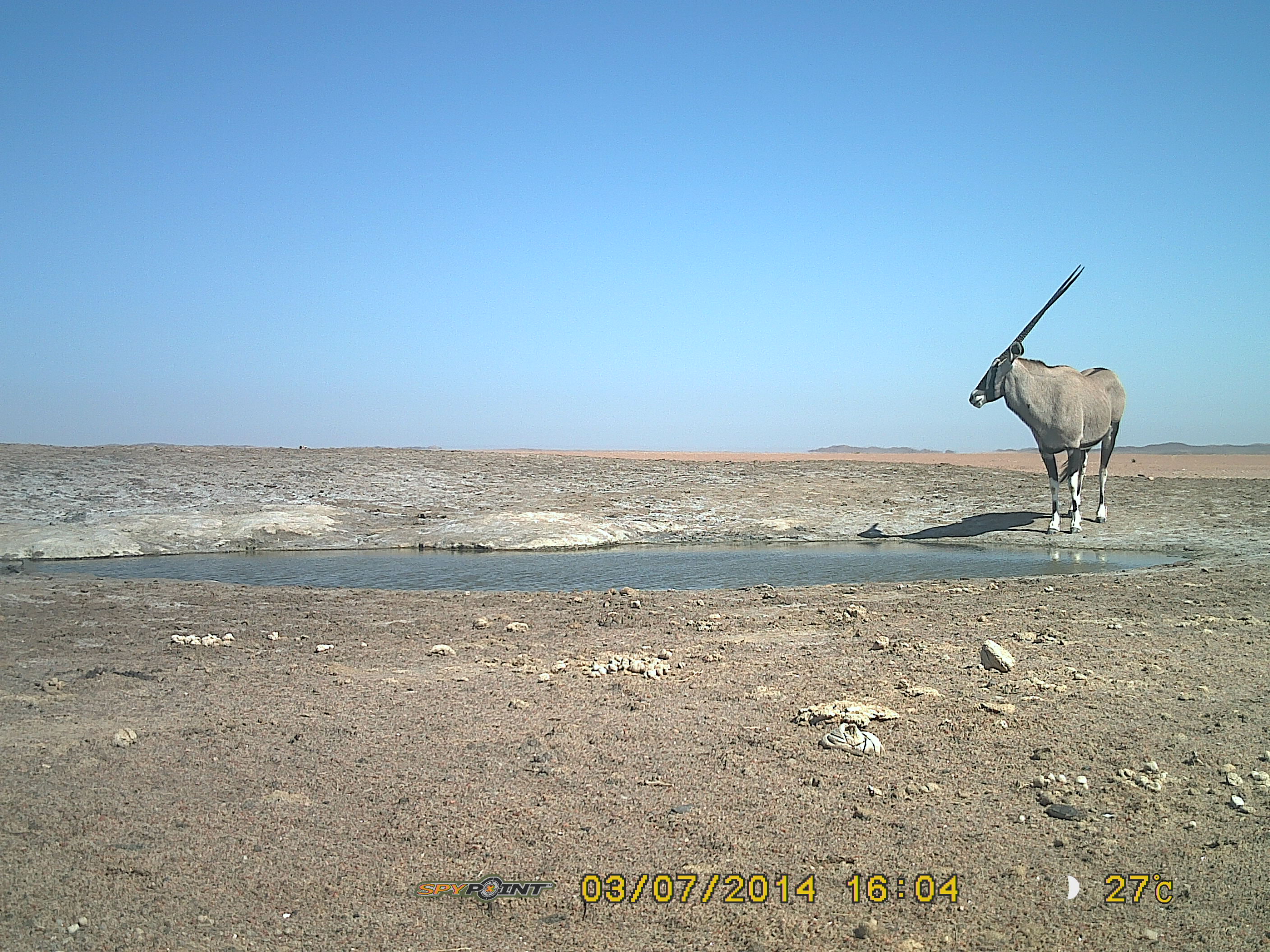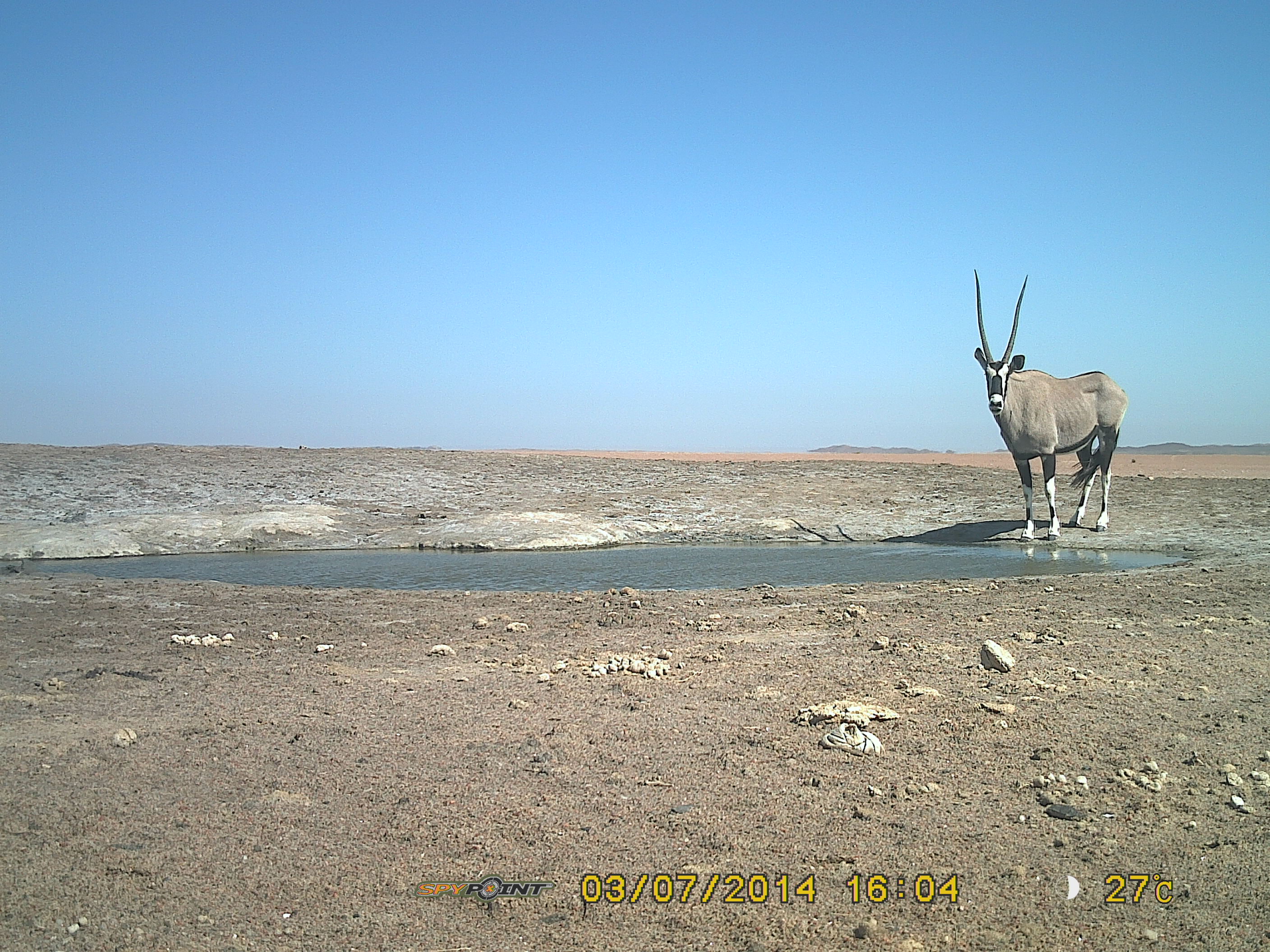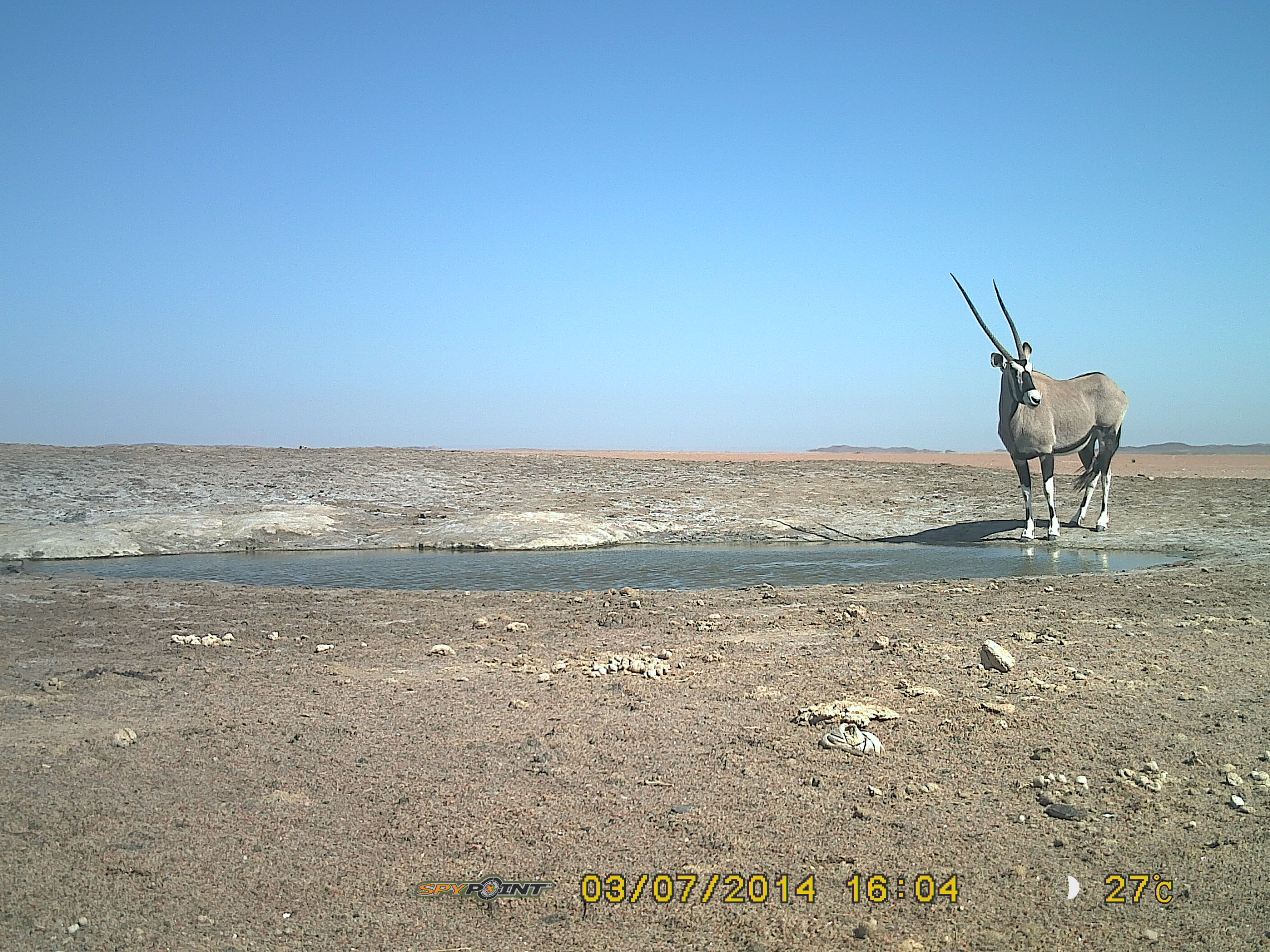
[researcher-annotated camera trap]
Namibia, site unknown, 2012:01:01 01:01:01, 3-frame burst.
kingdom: Animalia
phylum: Chordata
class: Mammalia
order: Artiodactyla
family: Bovidae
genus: Oryx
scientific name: Oryx gazella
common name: gemsbok